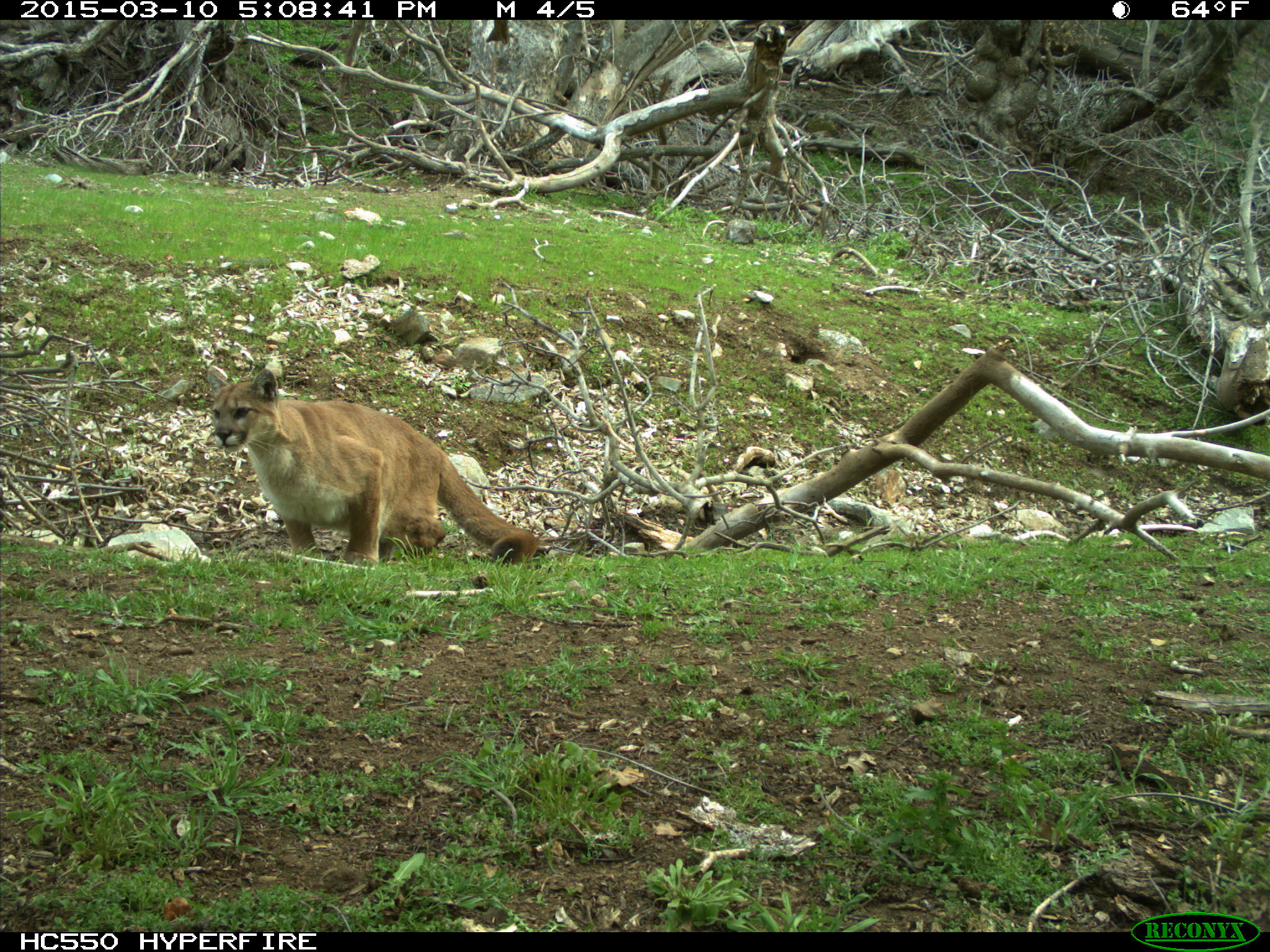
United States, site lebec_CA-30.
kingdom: Animalia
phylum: Chordata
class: Mammalia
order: Carnivora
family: Felidae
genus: Puma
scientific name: Puma concolor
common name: mountain lion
Puma concolor (mountain lion).